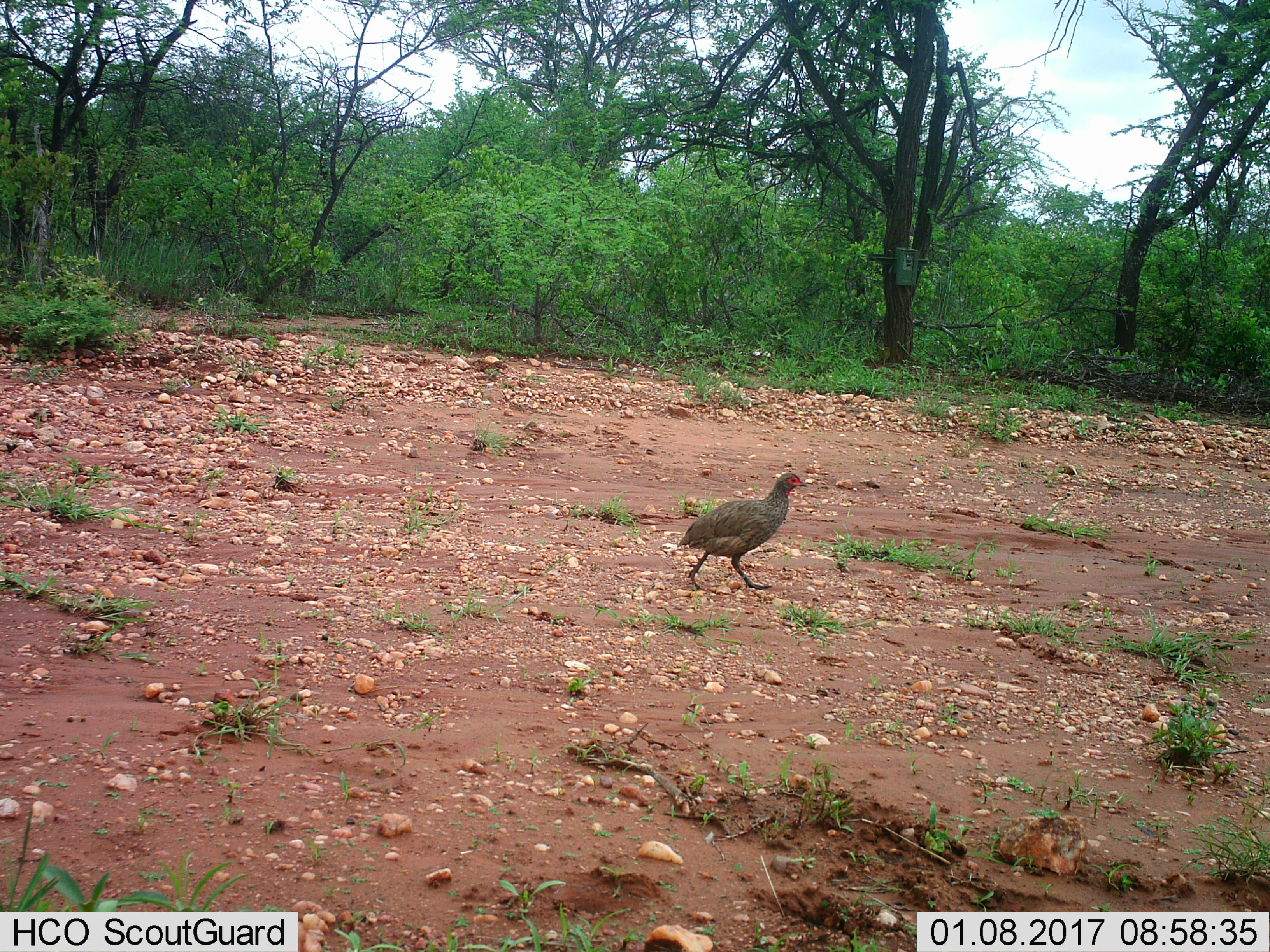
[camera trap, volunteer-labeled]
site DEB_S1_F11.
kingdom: Animalia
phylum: Chordata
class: Aves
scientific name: Aves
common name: bird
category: birdother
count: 1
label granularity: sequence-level